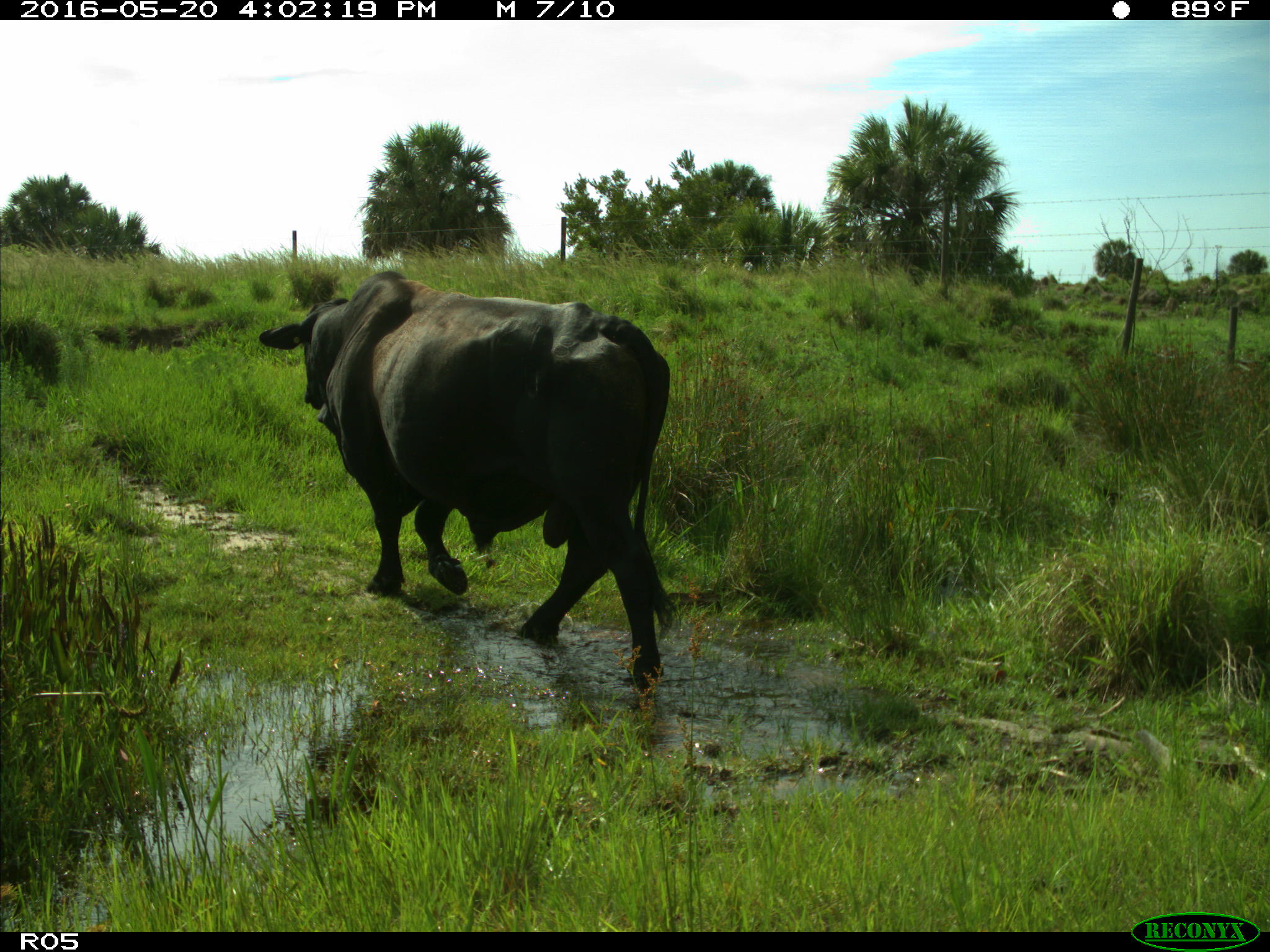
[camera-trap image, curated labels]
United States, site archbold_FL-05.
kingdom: Animalia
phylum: Chordata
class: Mammalia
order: Artiodactyla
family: Bovidae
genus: Bos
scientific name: Bos taurus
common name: domestic cow